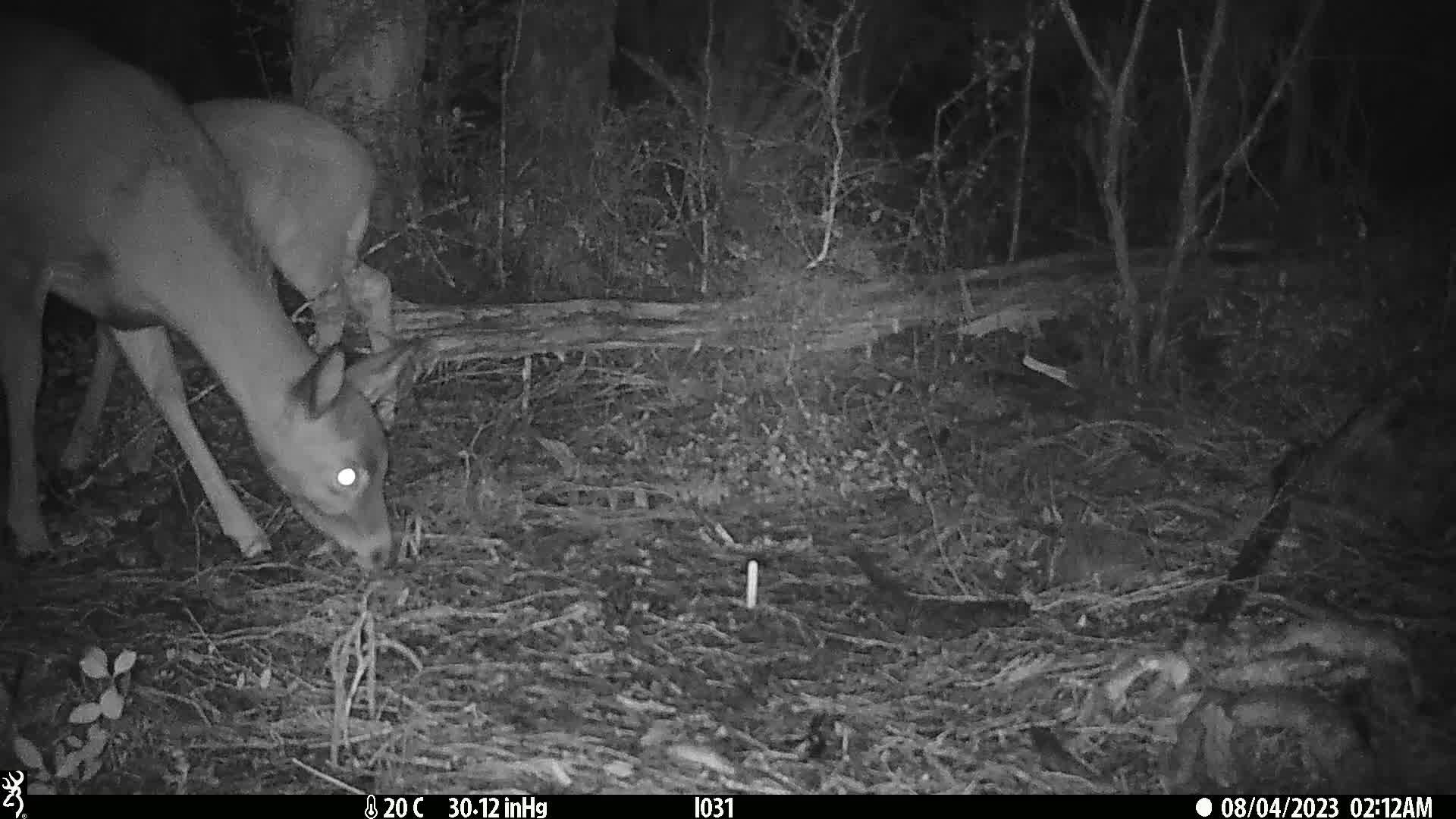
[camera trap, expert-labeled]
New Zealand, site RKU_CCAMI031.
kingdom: Animalia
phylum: Chordata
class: Mammalia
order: Artiodactyla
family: Cervidae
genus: Odocoileus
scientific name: Odocoileus virginianus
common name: white-tailed deer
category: white tailed deer